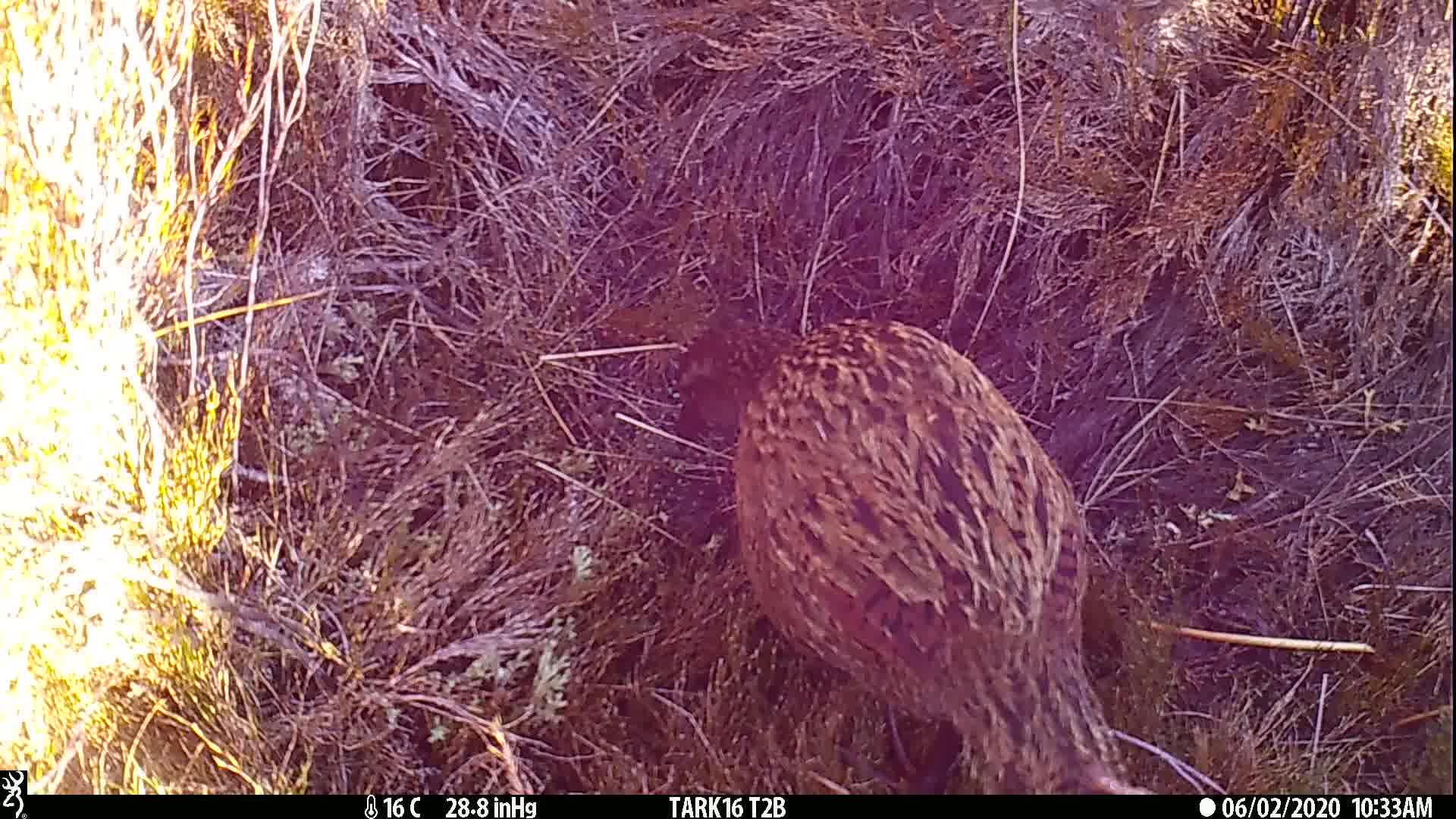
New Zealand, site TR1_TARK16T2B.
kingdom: Animalia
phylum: Chordata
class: Aves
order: Gruiformes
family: Rallidae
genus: Gallirallus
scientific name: Gallirallus australis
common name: weka